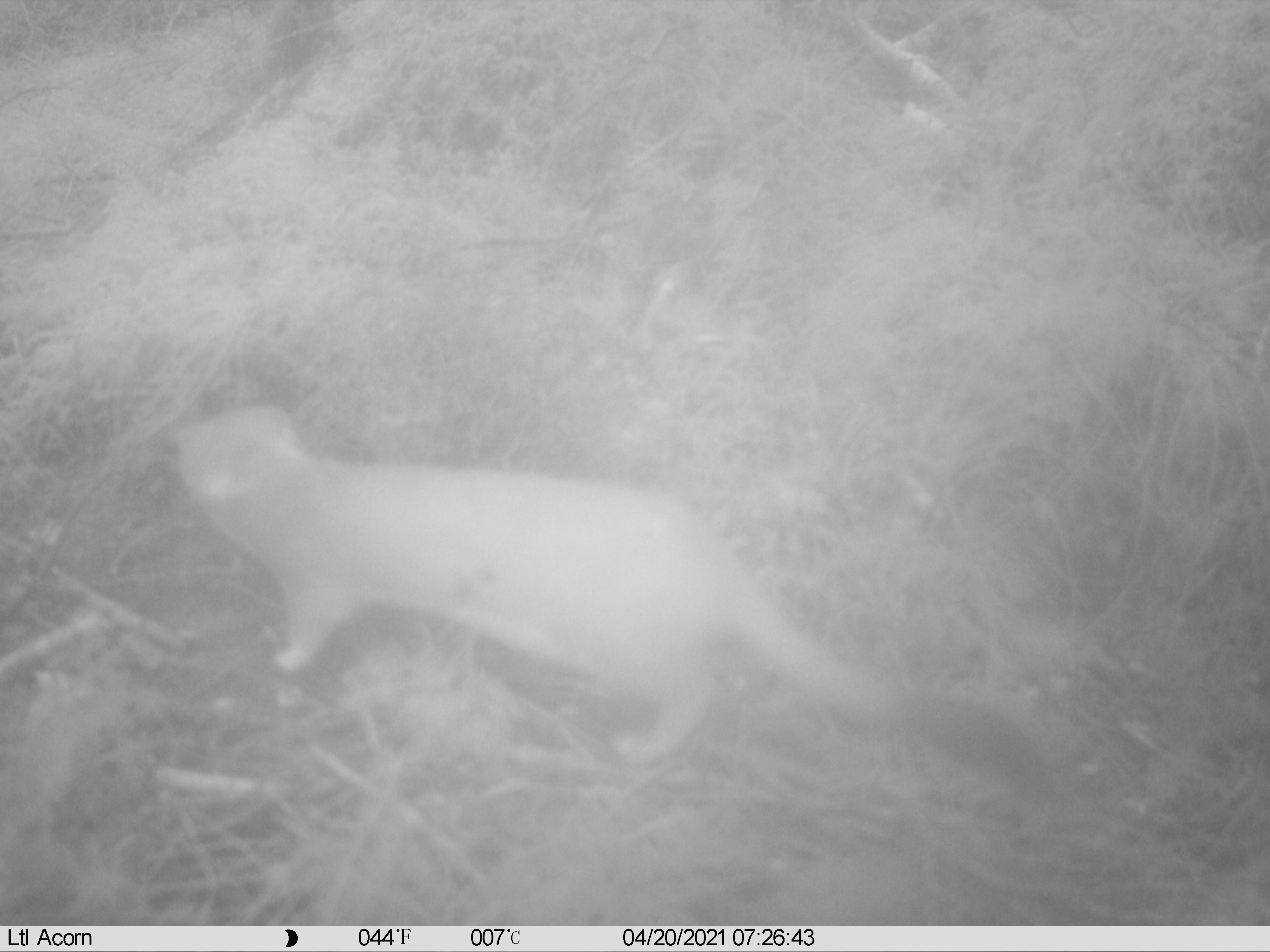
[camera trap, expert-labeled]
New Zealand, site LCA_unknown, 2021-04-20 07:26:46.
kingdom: Animalia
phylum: Chordata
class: Mammalia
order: Carnivora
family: Mustelidae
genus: Mustela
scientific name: Mustela erminea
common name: stoat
Stoat (Mustela erminea).